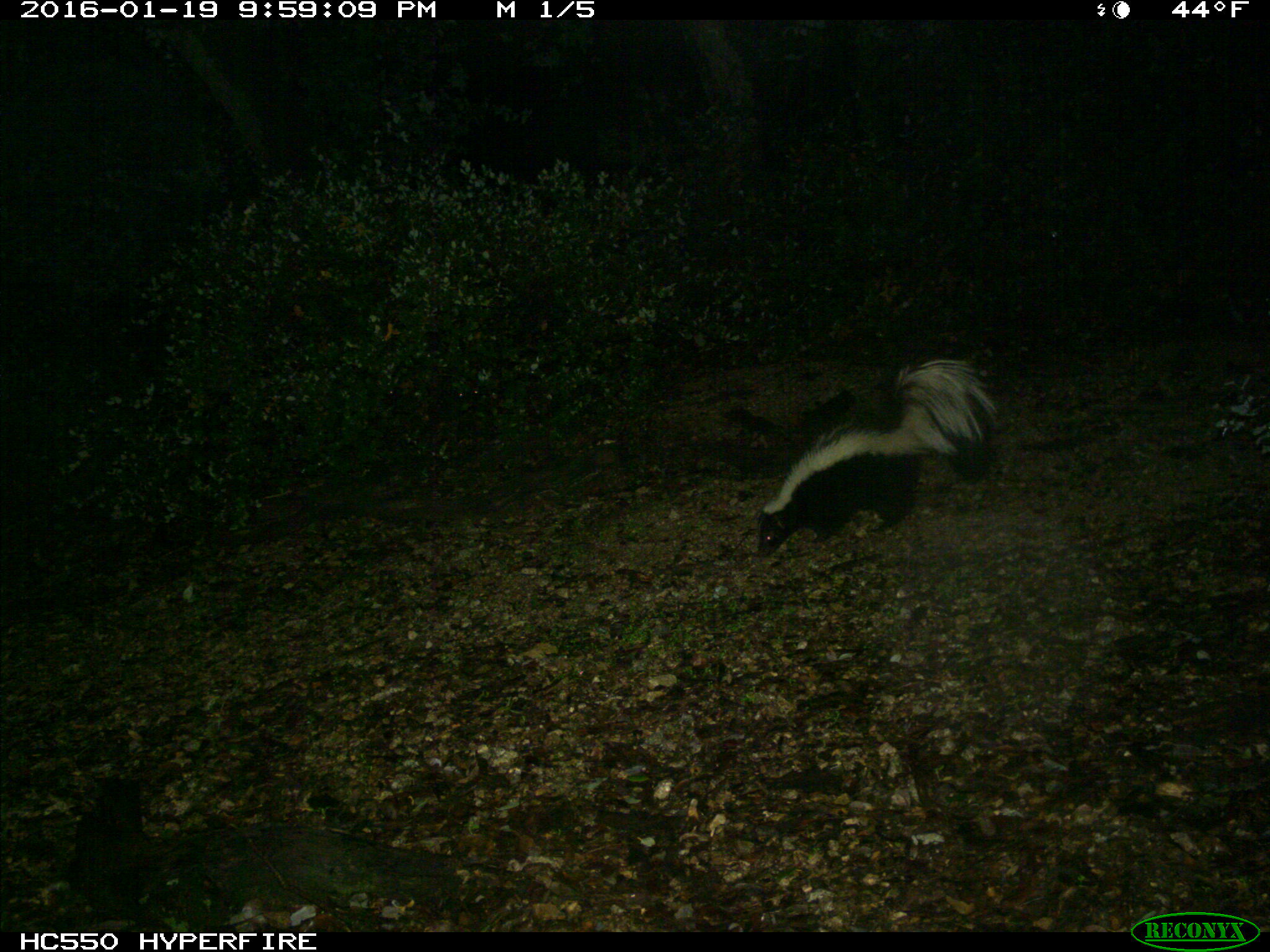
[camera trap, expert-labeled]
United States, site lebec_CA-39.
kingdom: Animalia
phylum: Chordata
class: Mammalia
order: Carnivora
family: Mephitidae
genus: Mephitis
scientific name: Mephitis mephitis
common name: striped skunk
Mephitis mephitis (striped skunk).